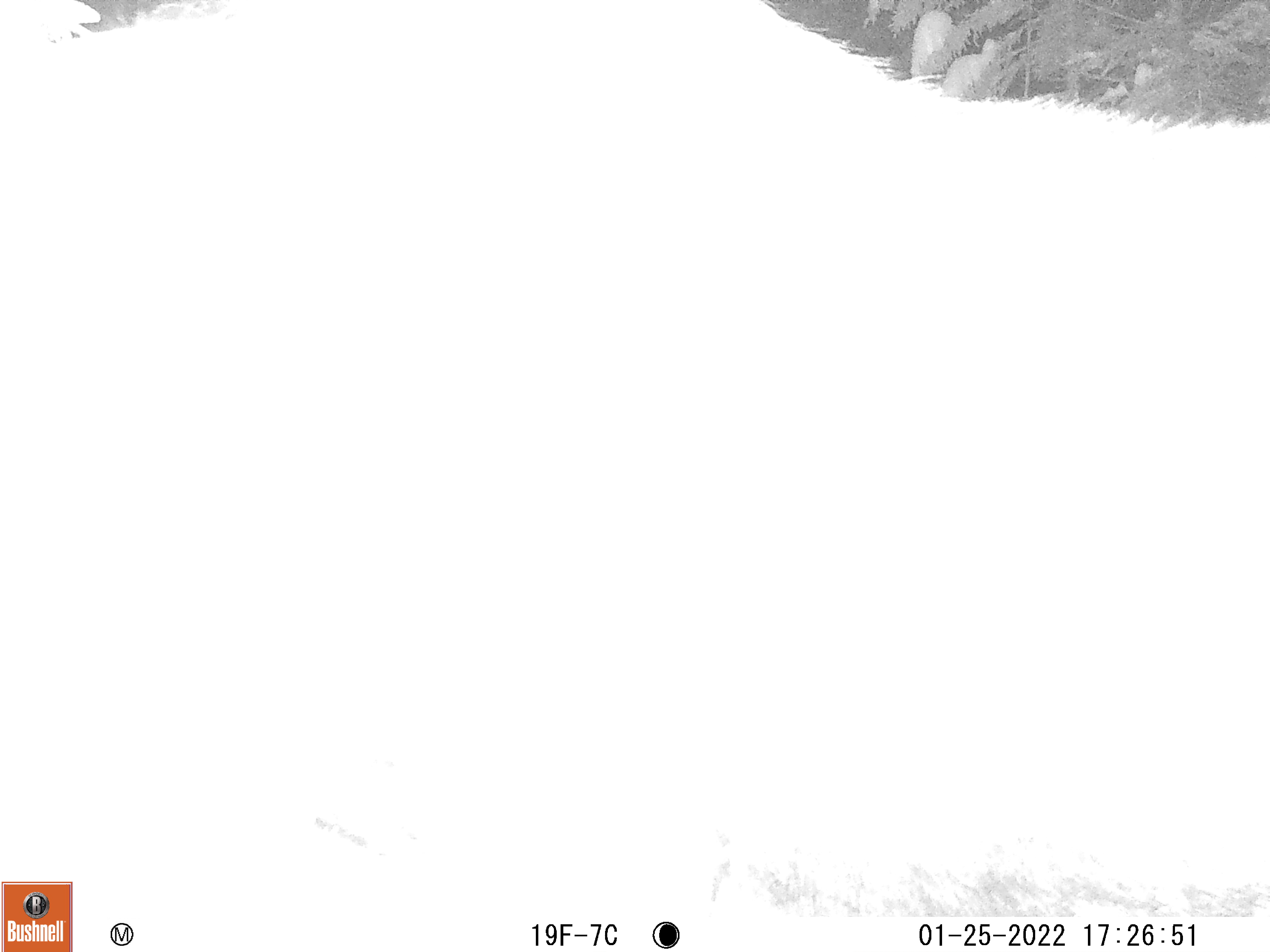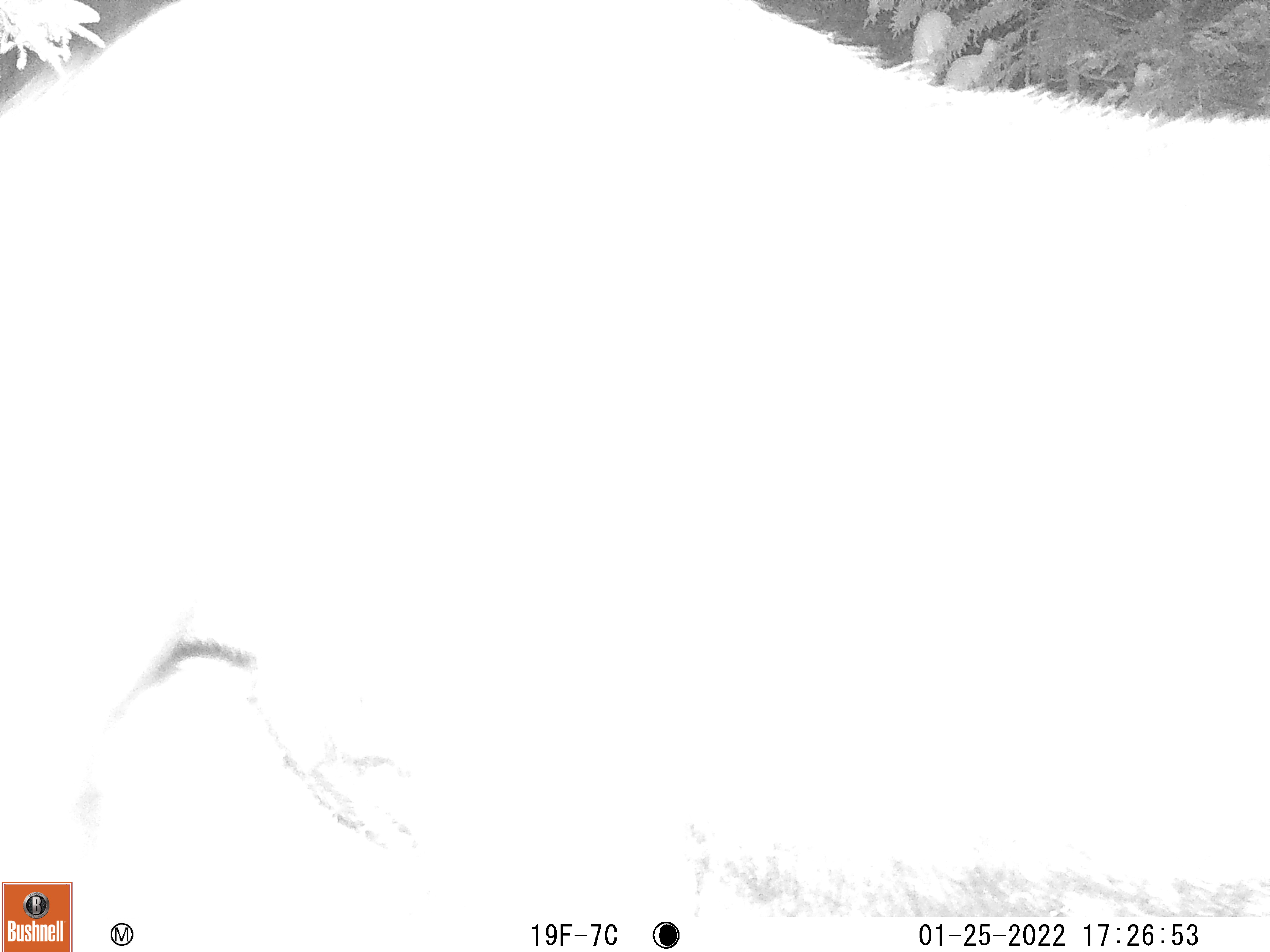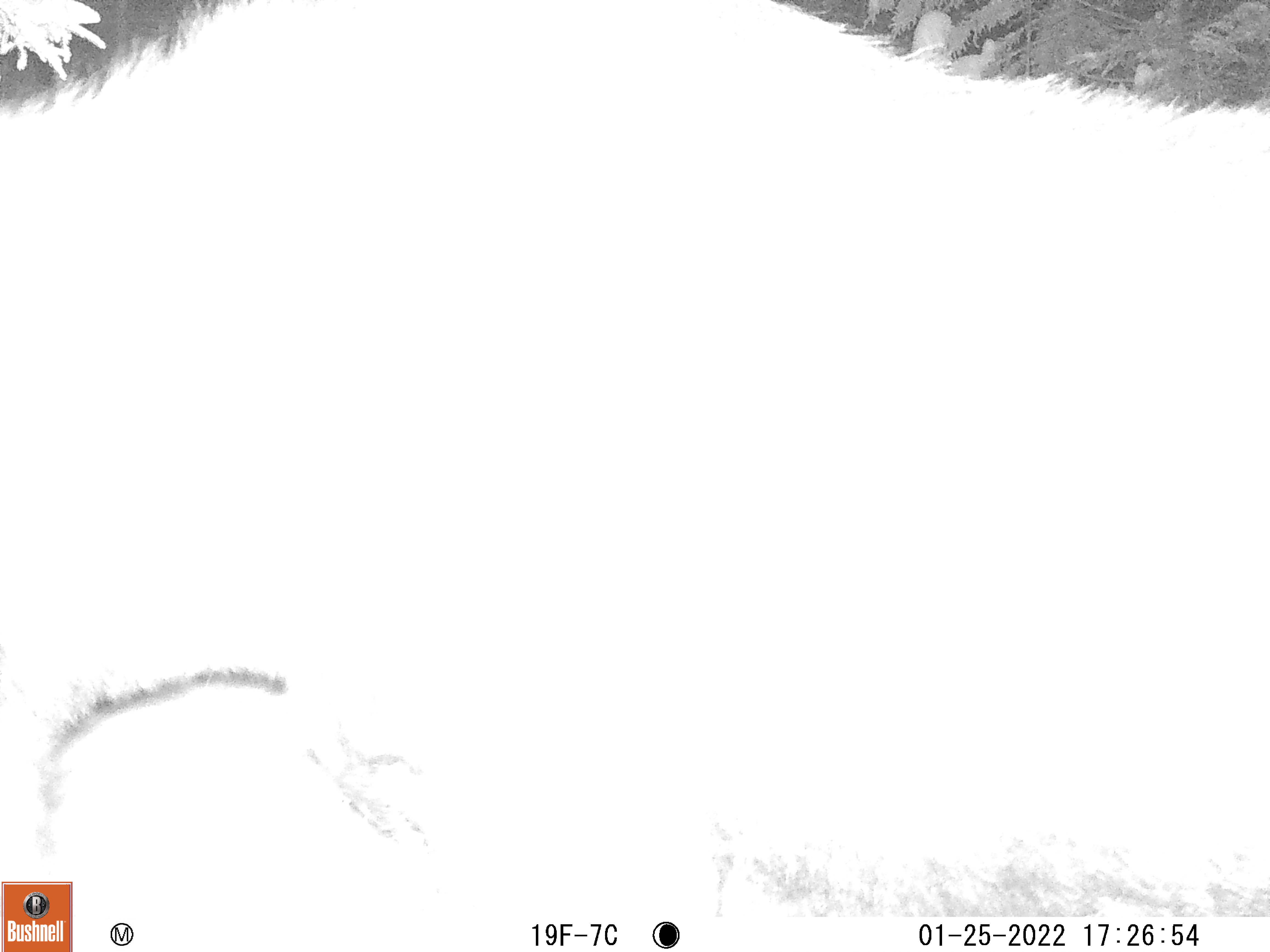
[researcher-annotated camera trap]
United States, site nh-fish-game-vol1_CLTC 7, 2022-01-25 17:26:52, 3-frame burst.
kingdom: Animalia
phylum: Chordata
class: Mammalia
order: Artiodactyla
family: Cervidae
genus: Alces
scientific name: Alces alces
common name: moose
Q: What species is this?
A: Moose (Alces alces).